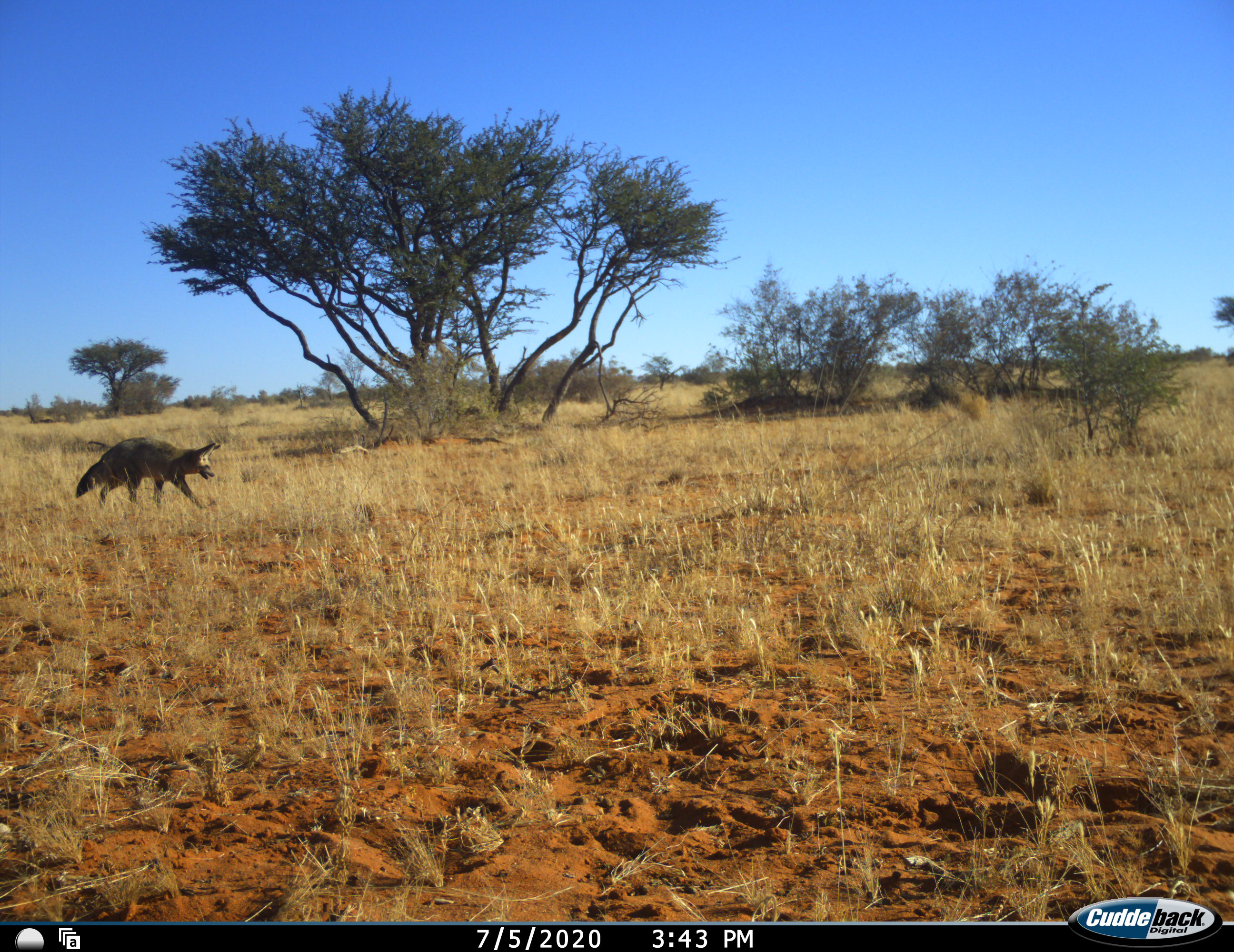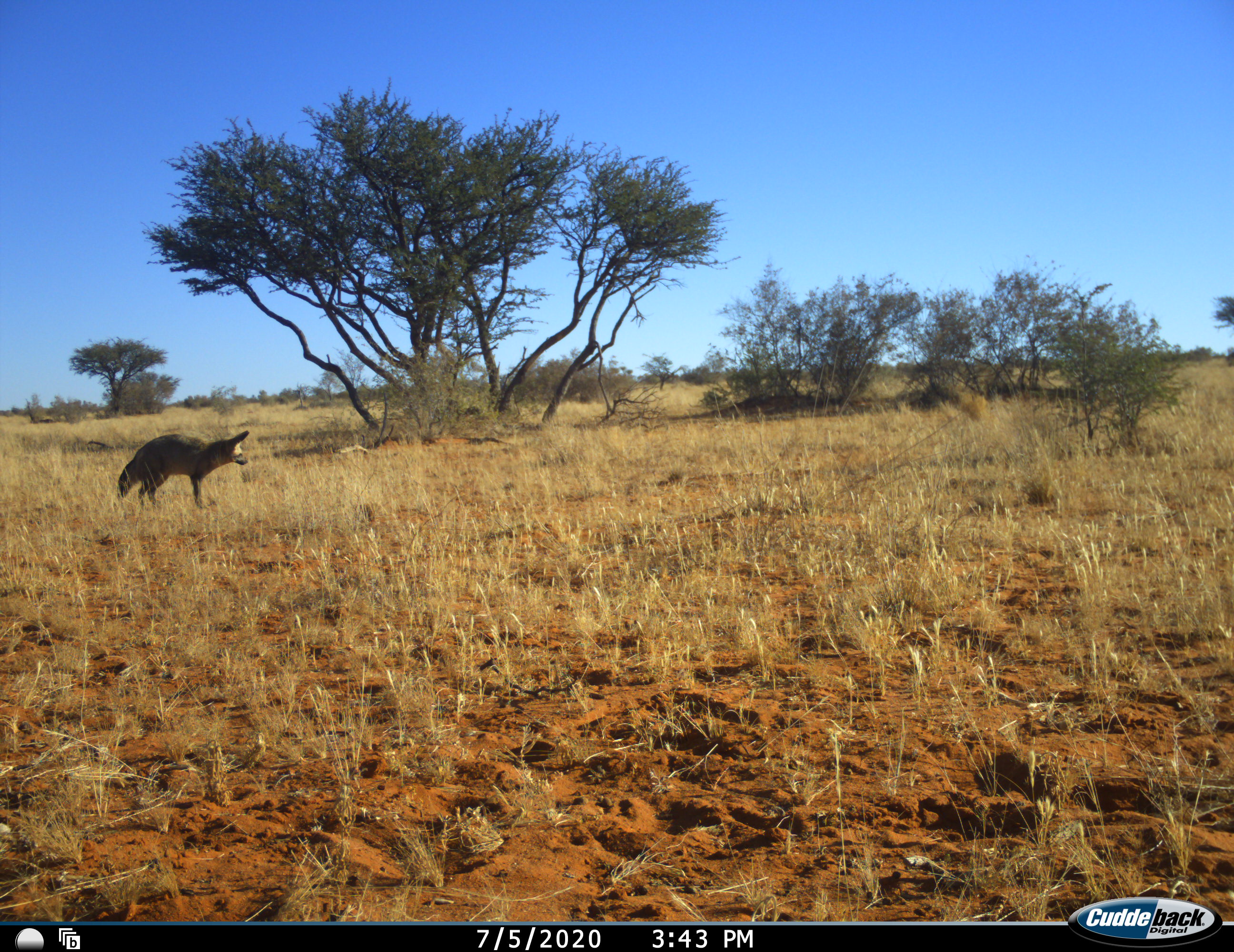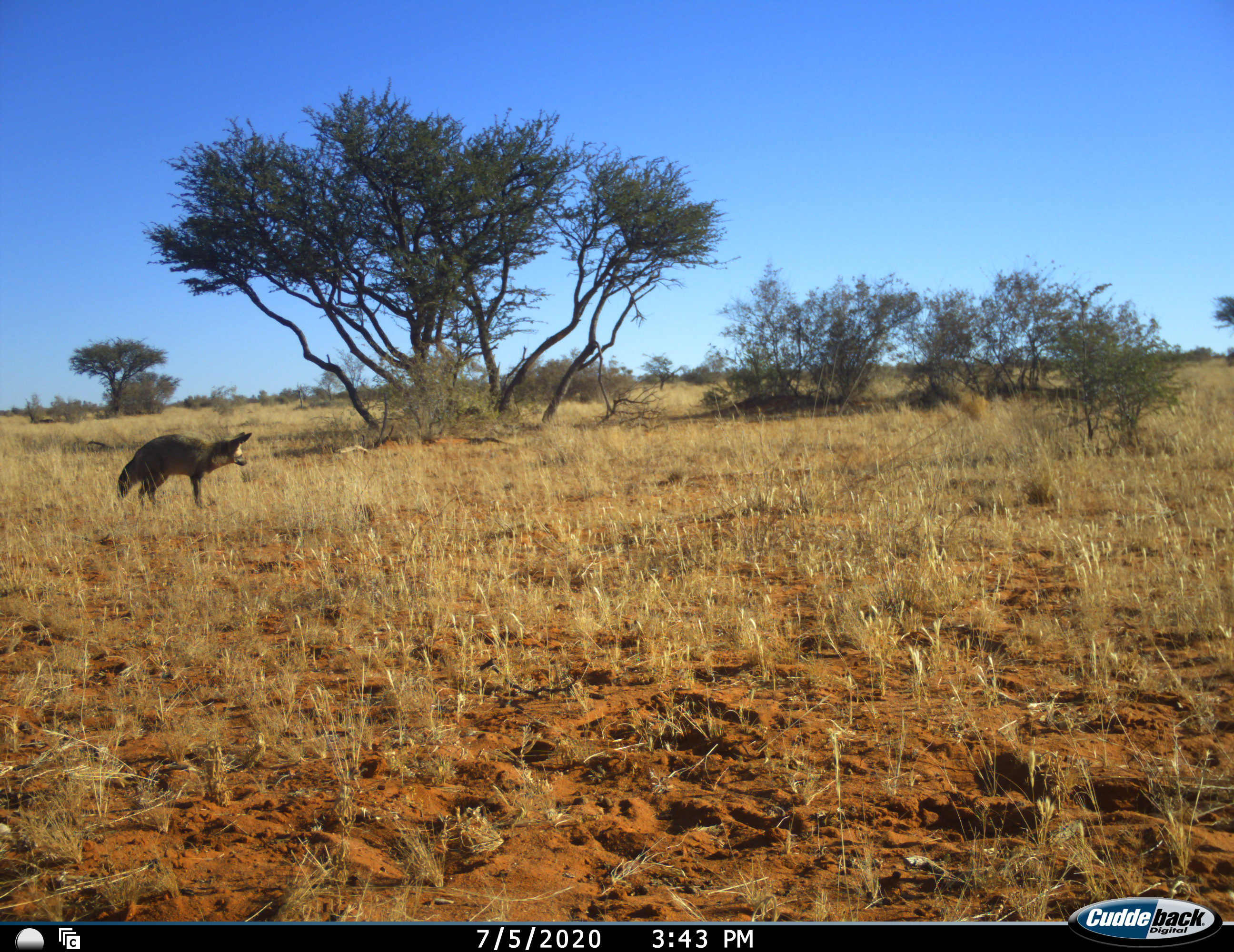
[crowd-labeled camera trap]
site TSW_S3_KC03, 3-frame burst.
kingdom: Animalia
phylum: Chordata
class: Mammalia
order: Carnivora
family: Canidae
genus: Otocyon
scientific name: Otocyon megalotis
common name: bat-eared fox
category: foxbateared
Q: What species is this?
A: Foxbateared (bat-eared fox) (Otocyon megalotis).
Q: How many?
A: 1.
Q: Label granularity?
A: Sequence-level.